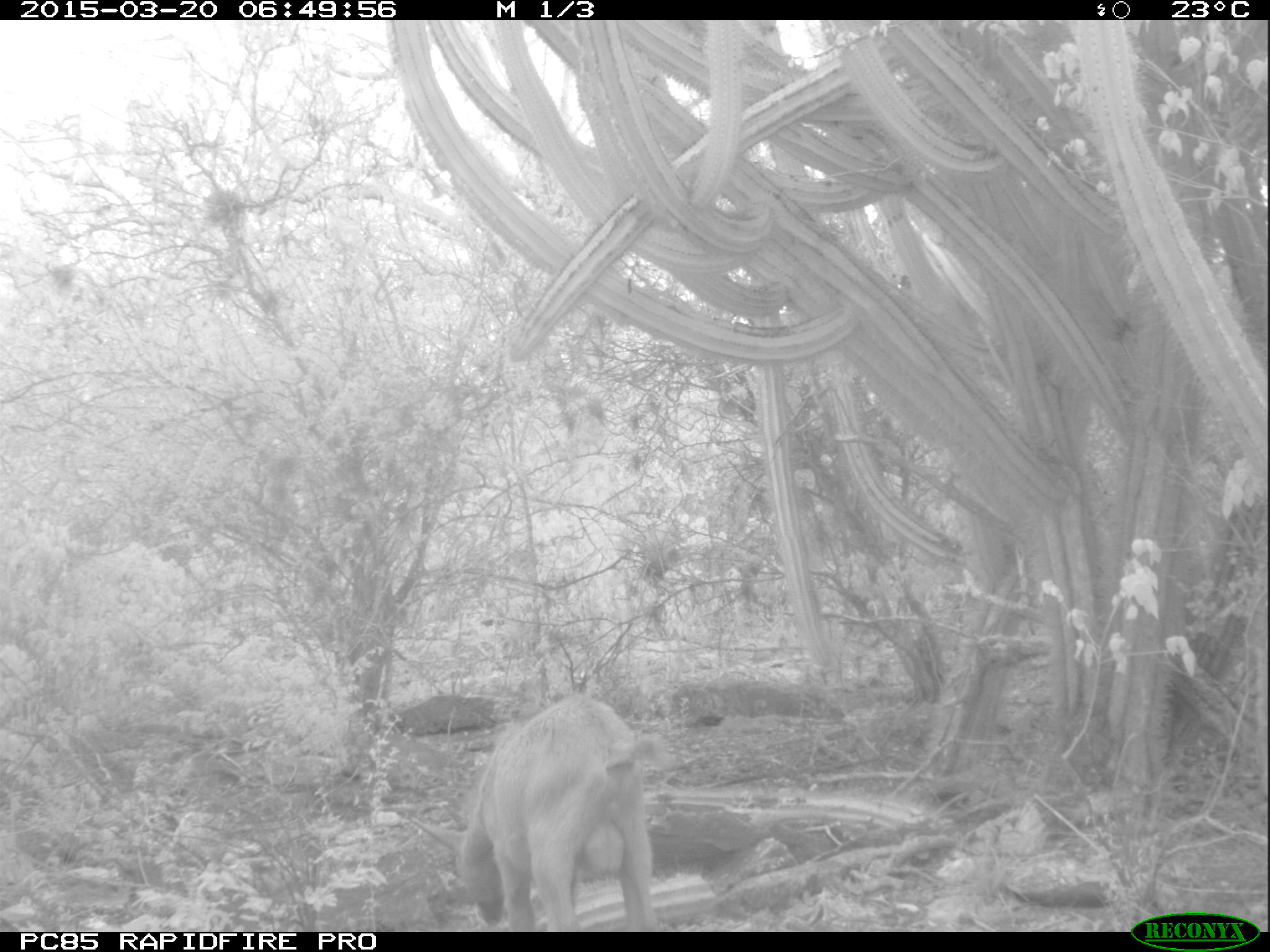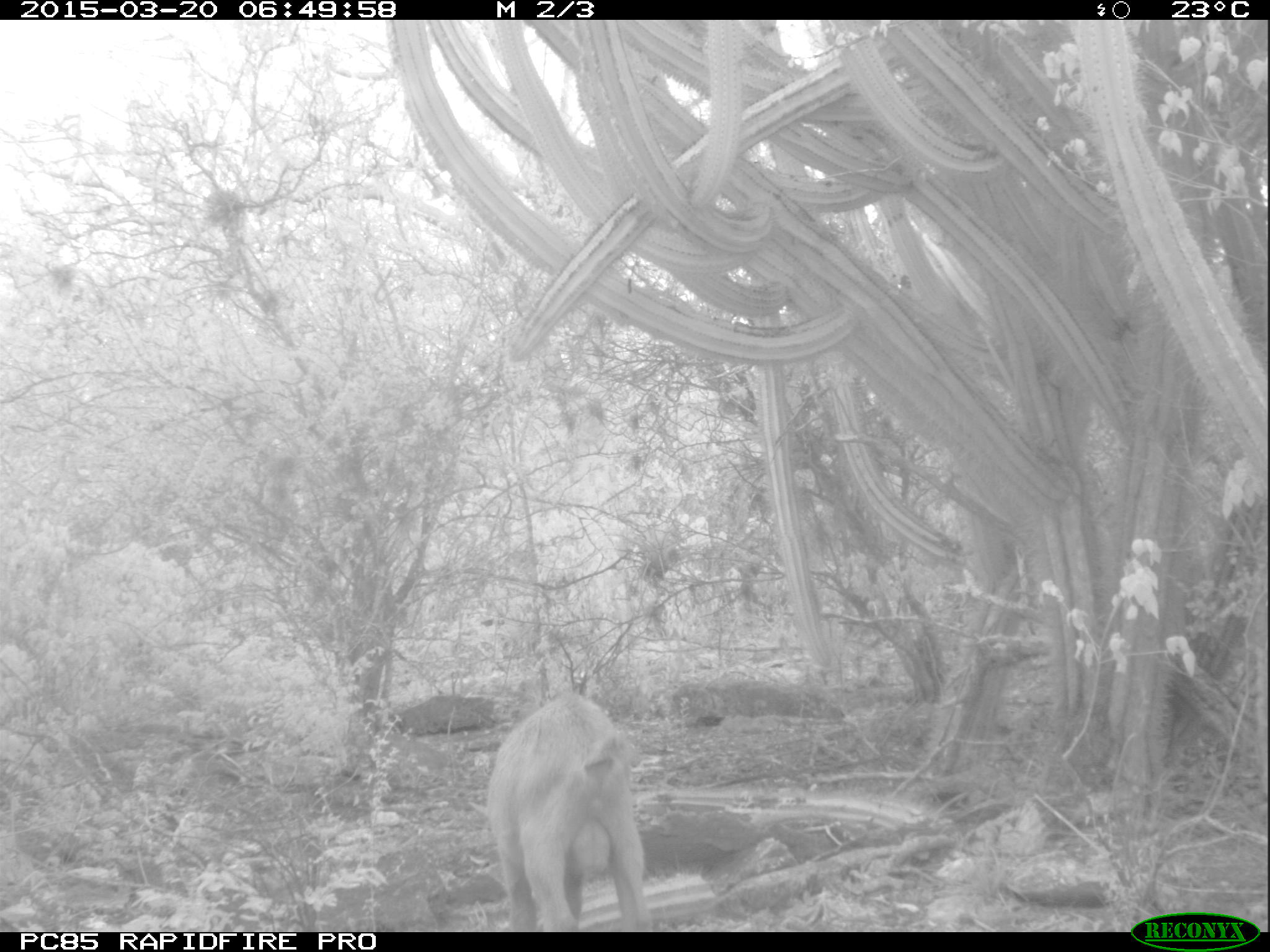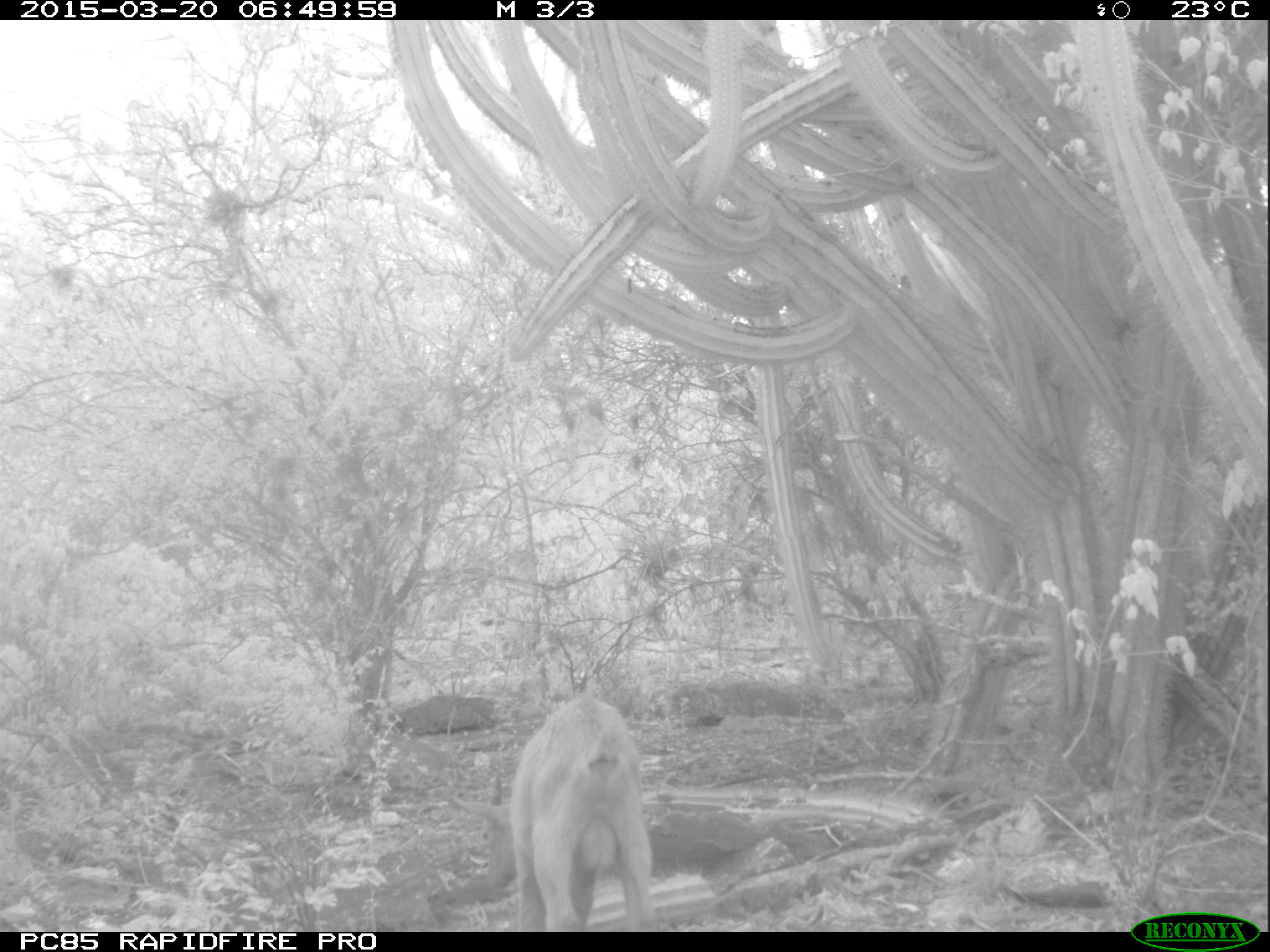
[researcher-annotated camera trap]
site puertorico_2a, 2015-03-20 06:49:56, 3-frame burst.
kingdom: Animalia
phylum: Chordata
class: Mammalia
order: Artiodactyla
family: Bovidae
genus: Capra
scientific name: Capra hircus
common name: goat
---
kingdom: Animalia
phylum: Chordata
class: Mammalia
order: Artiodactyla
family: Suidae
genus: Sus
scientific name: Sus scrofa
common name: pig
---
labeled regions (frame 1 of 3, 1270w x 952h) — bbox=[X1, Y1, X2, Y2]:
goat: bbox=[402, 691, 664, 928]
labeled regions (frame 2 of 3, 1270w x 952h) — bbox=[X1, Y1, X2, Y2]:
goat: bbox=[481, 688, 650, 930]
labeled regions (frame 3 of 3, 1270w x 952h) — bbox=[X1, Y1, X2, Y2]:
pig: bbox=[464, 688, 652, 930]